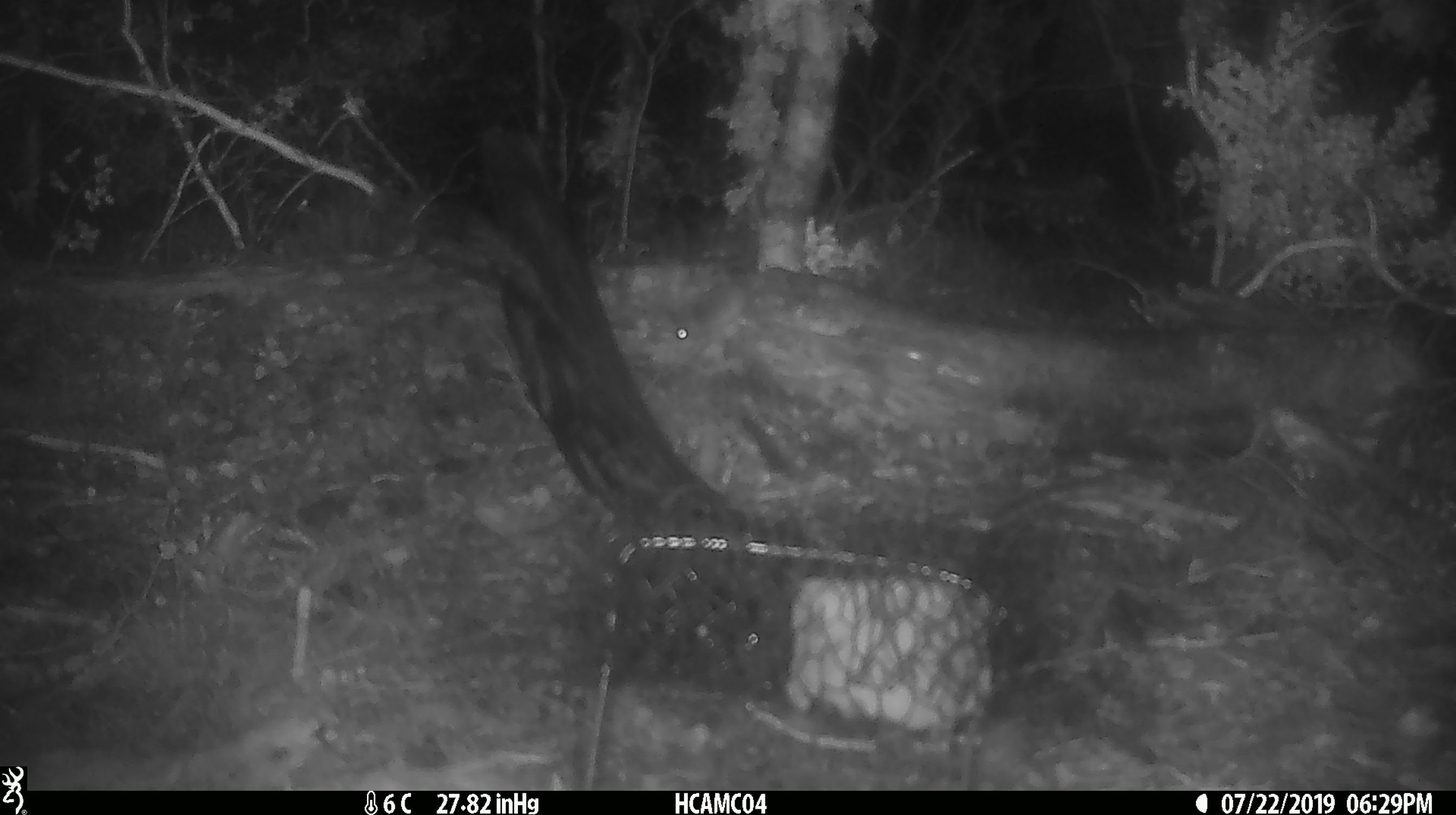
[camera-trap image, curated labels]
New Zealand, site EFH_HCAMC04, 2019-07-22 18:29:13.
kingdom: Animalia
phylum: Chordata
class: Mammalia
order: Rodentia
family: Muridae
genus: Mus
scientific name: Mus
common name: mouse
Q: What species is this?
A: Mouse (Mus).